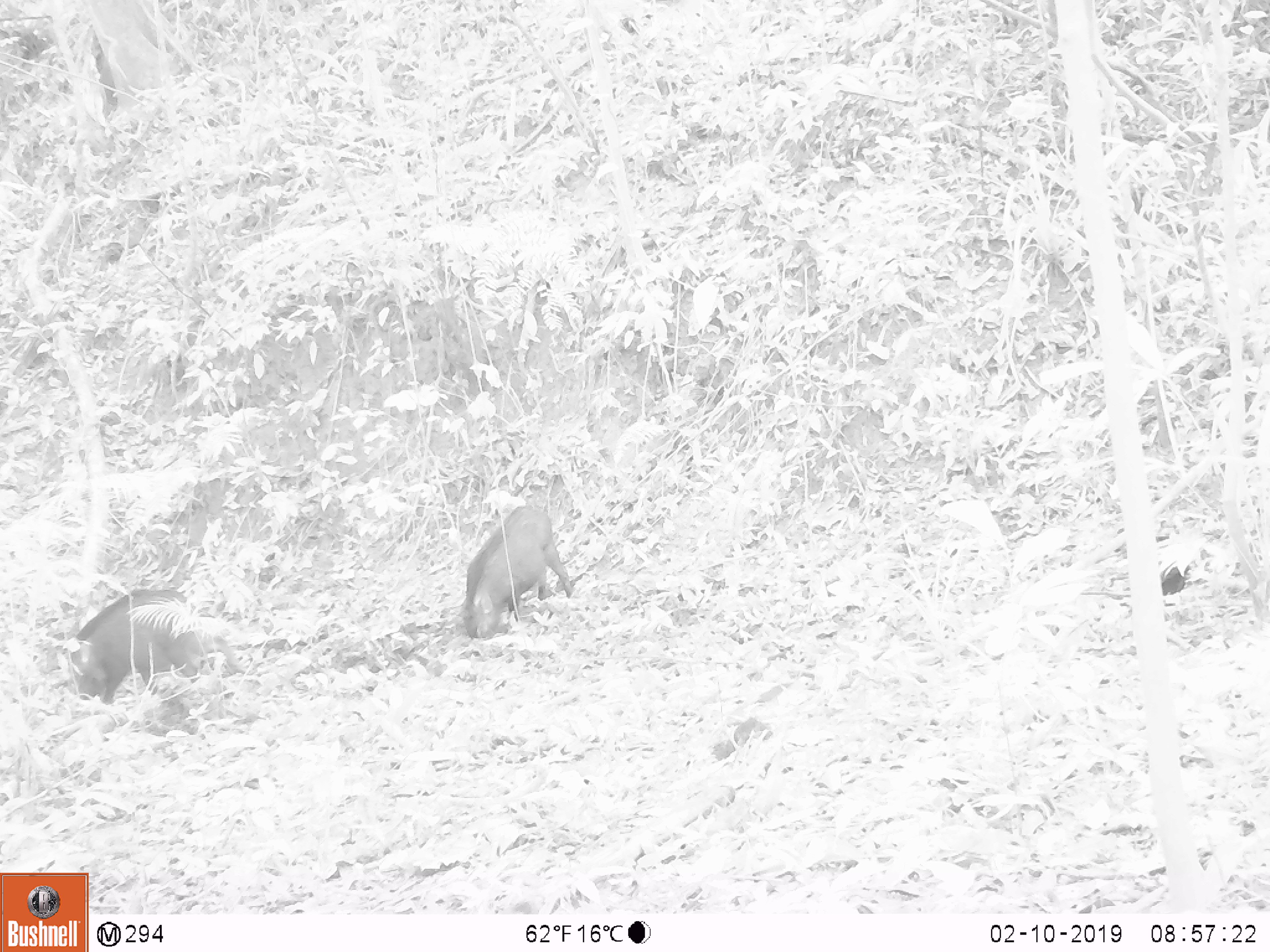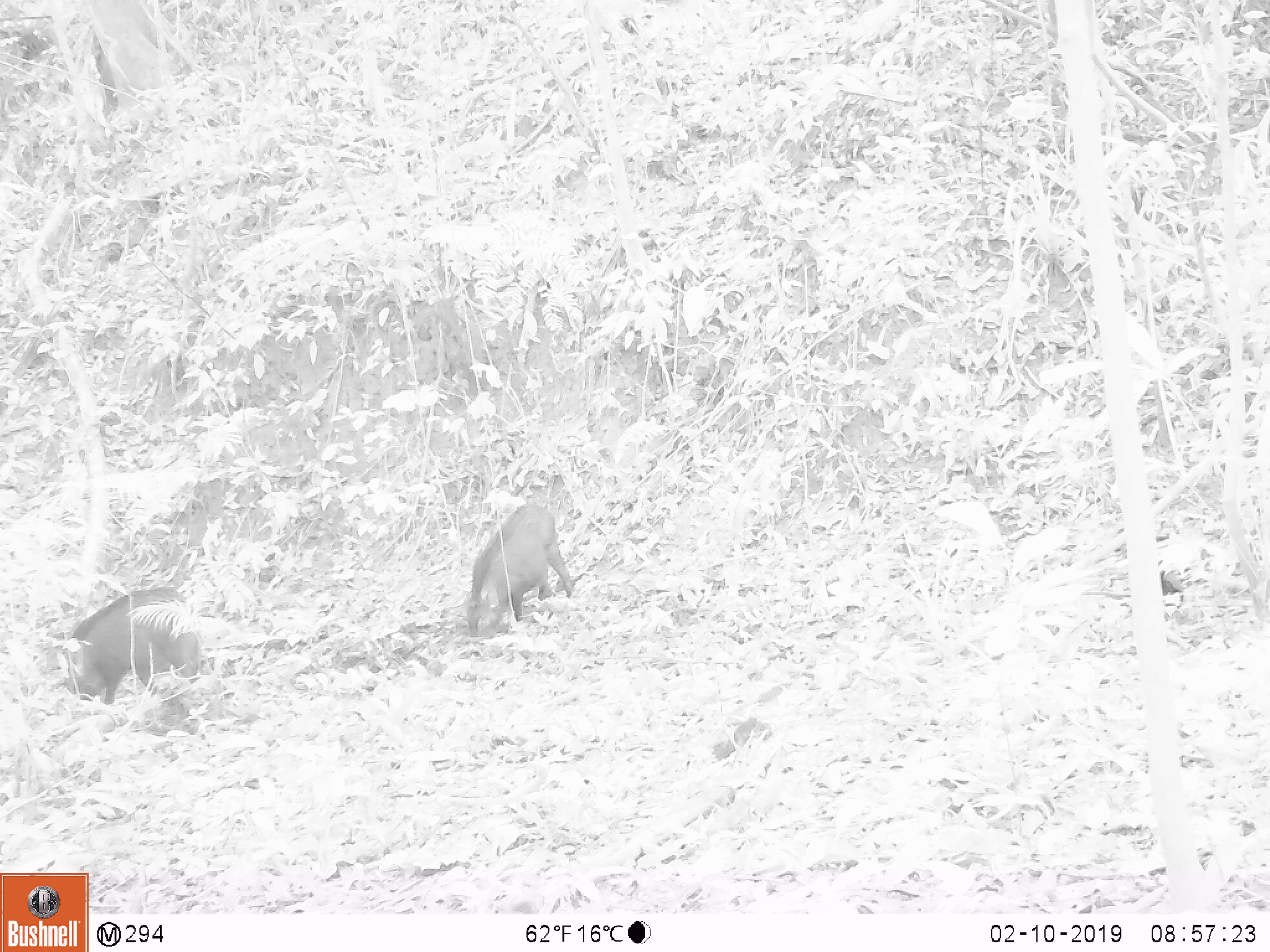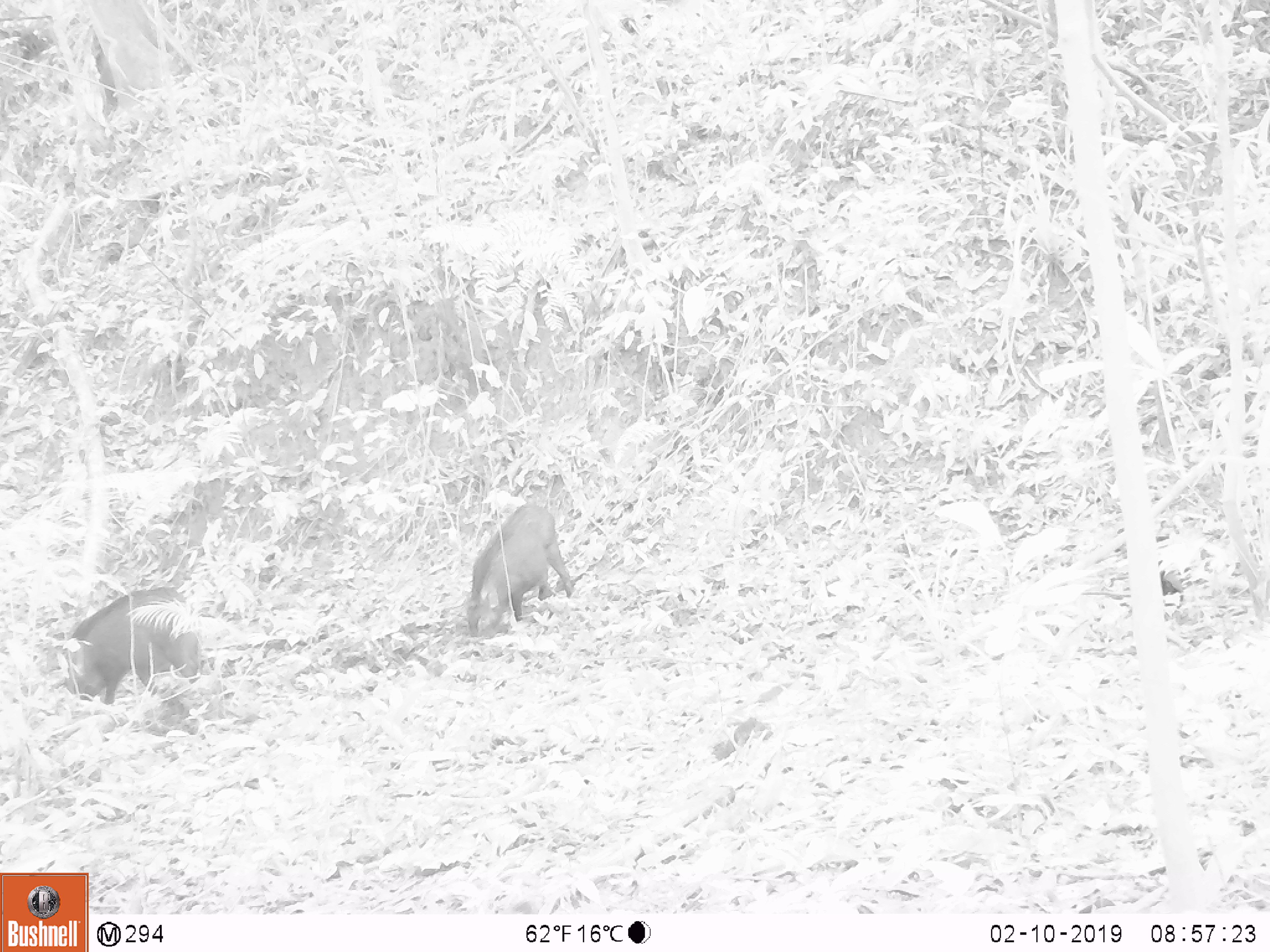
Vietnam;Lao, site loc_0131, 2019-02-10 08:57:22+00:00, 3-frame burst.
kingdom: Animalia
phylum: Chordata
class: Mammalia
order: Artiodactyla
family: Suidae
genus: Sus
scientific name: Sus scrofa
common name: eurasian wild pig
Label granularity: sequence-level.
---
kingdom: Animalia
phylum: Chordata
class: Aves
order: Galliformes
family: Phasianidae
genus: Gallus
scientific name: Gallus gallus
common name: red junglefowl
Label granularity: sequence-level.